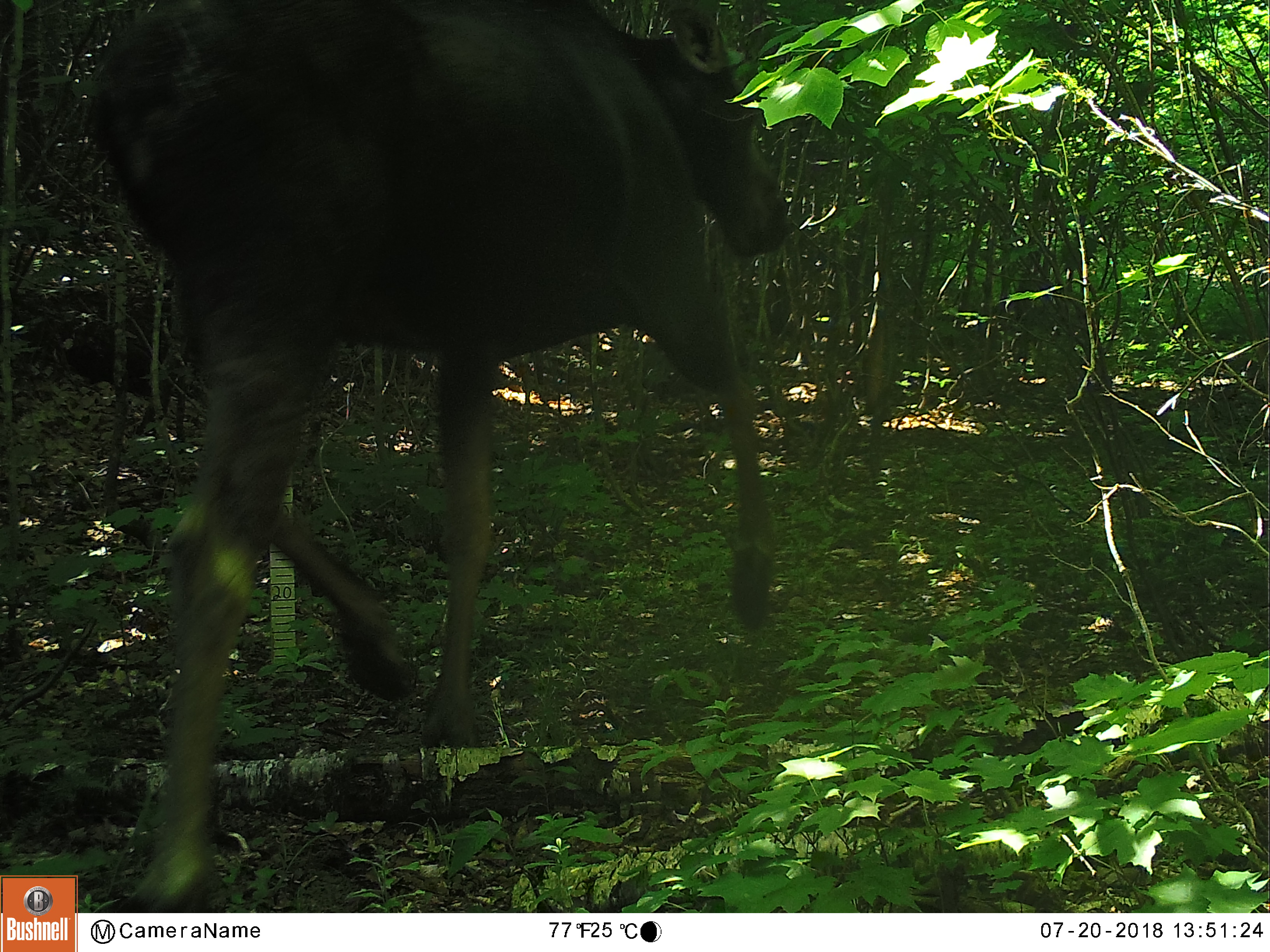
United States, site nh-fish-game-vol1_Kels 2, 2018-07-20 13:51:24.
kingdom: Animalia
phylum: Chordata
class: Mammalia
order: Artiodactyla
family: Cervidae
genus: Alces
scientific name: Alces alces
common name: moose